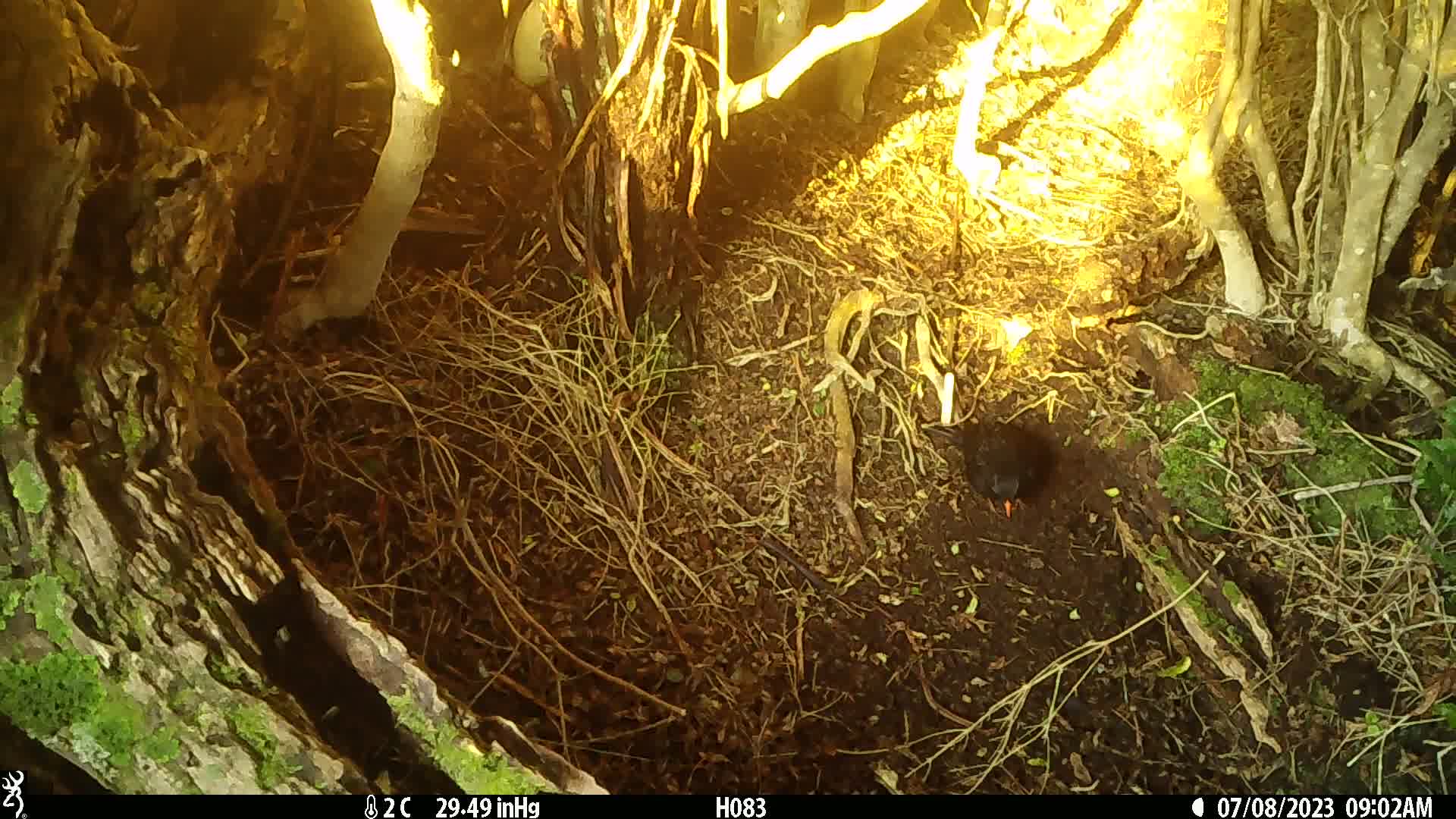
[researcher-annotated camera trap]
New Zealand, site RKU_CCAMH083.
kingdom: Animalia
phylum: Chordata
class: Aves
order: Passeriformes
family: Turdidae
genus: Turdus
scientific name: Turdus merula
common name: eurasian blackbird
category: blackbird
Blackbird (eurasian blackbird) (Turdus merula).